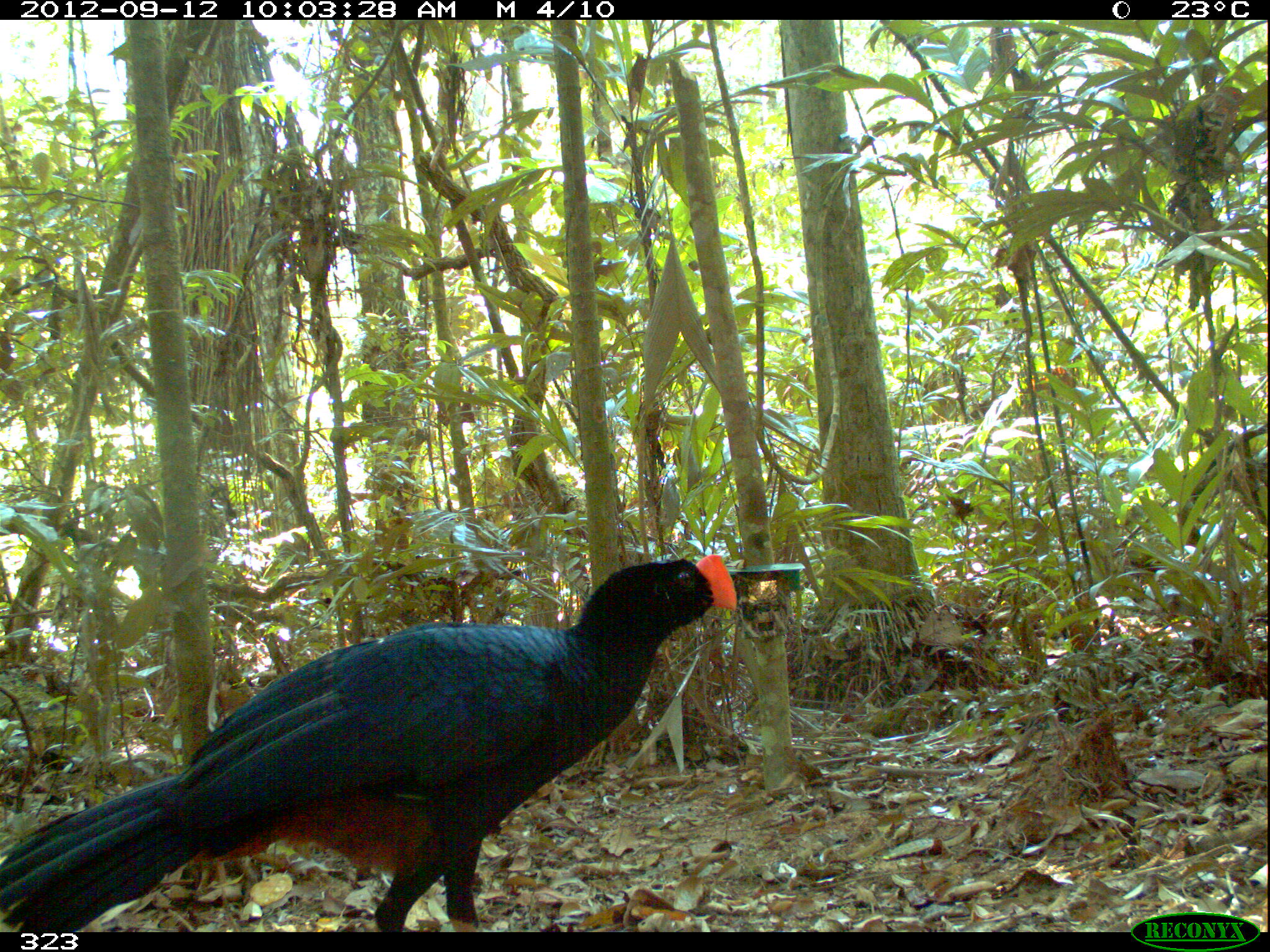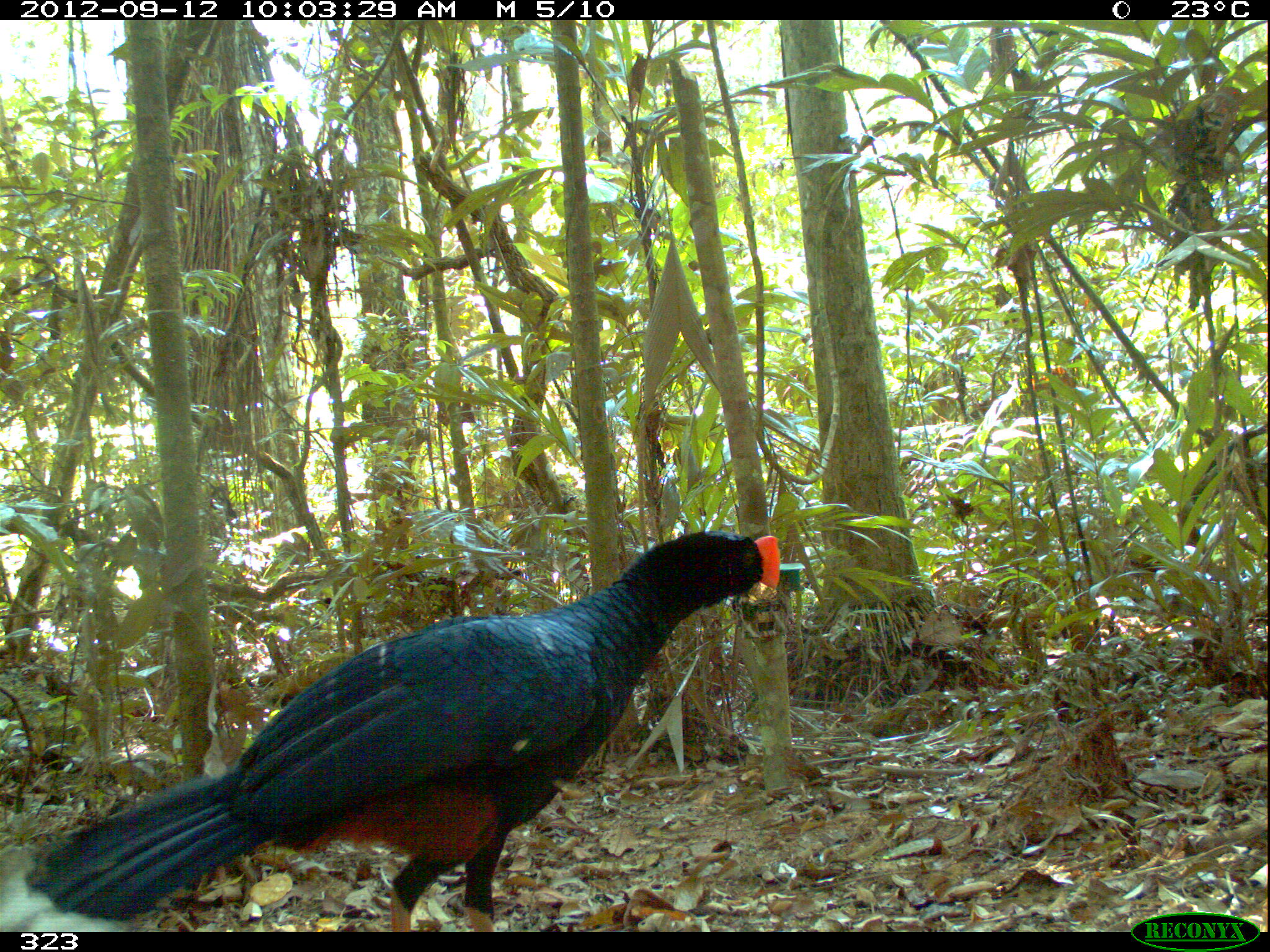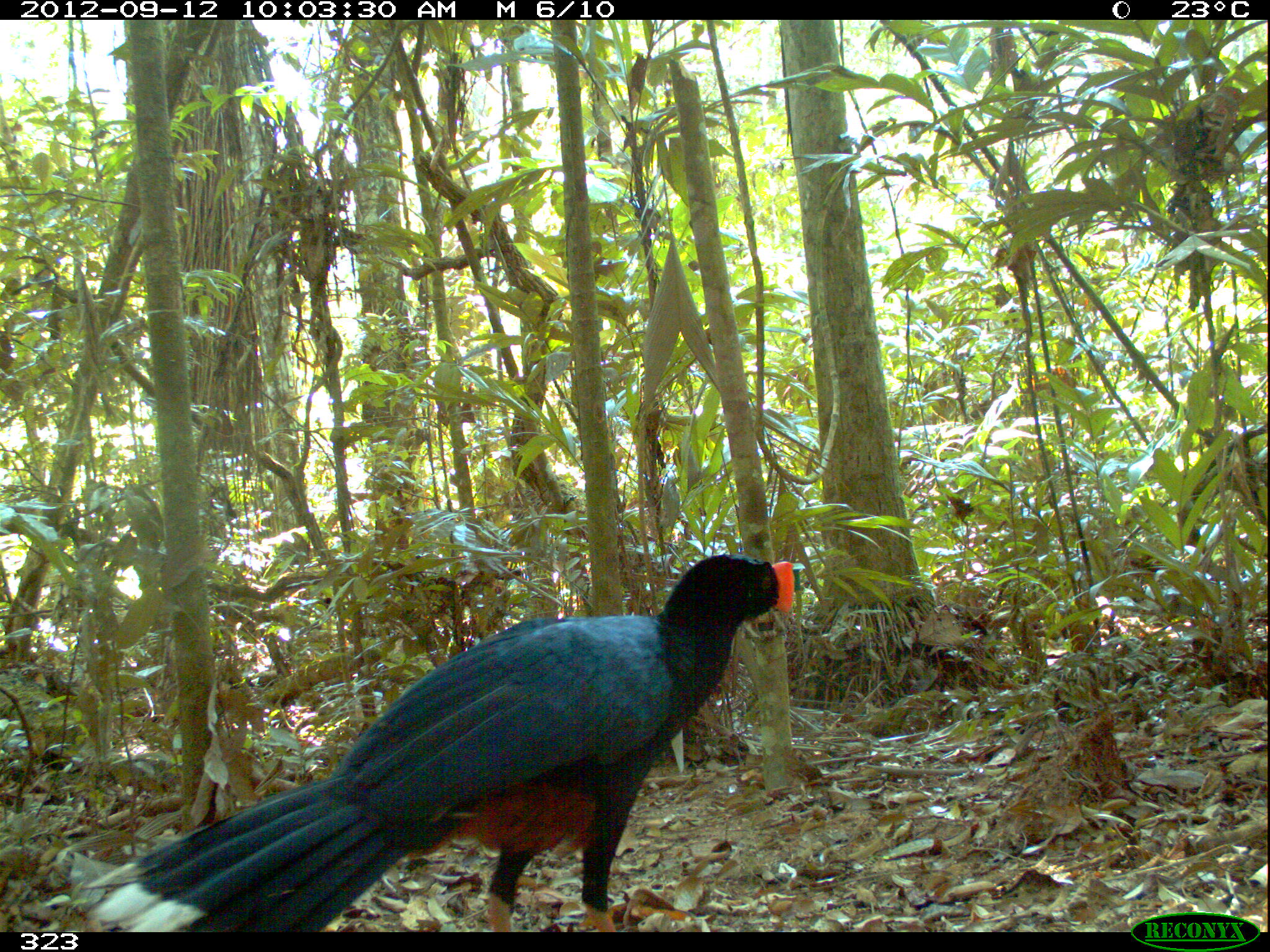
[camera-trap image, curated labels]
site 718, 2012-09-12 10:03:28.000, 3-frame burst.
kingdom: Animalia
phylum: Chordata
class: Aves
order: Galliformes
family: Cracidae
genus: Mitu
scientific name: Mitu tuberosum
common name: razor-billed curassow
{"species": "Mitu tuberosum (razor-billed curassow)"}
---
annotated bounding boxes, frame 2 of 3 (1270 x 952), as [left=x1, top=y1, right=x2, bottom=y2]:
mitu tuberosum: [left=0, top=528, right=780, bottom=933]